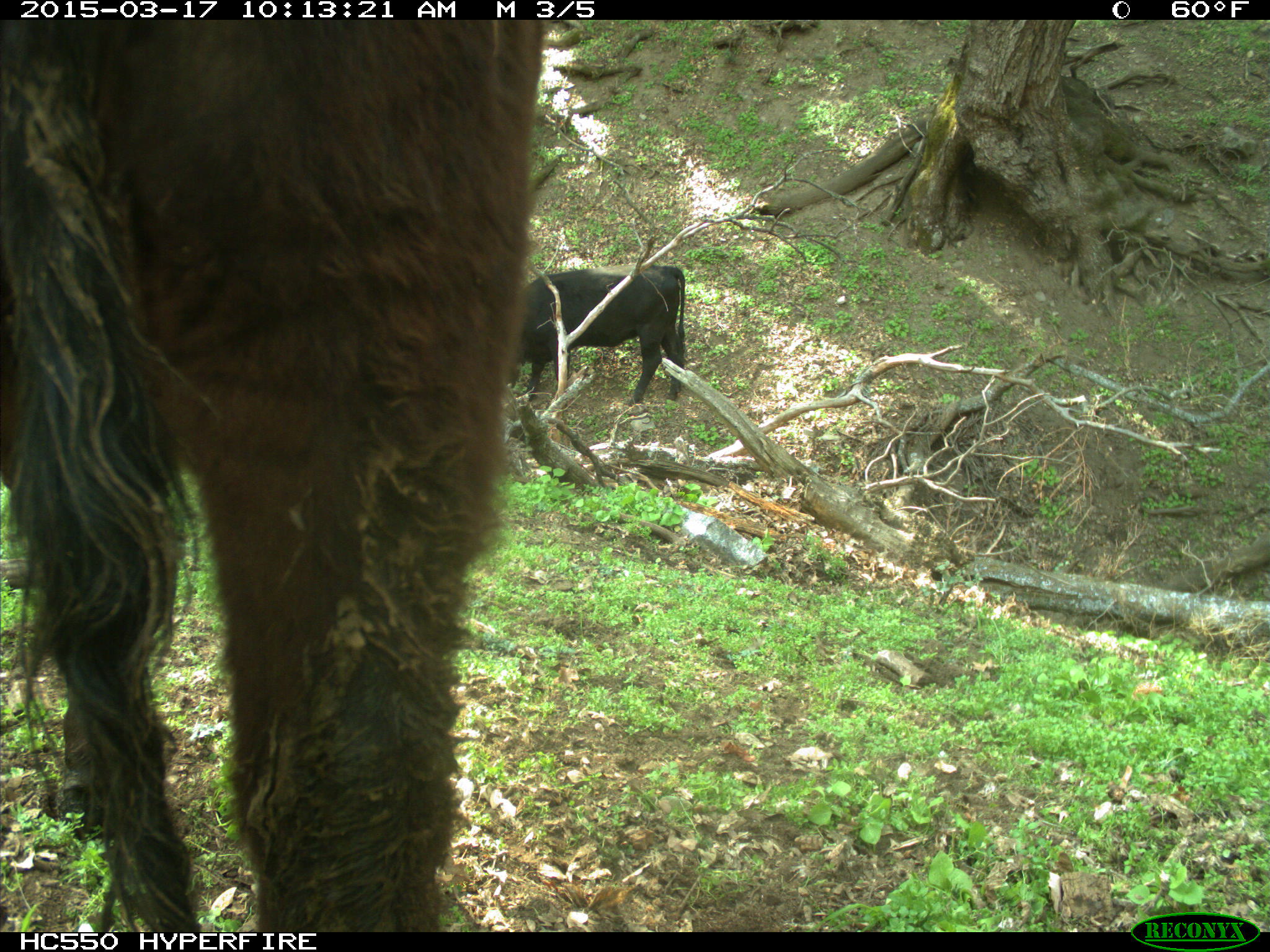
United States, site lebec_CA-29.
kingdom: Animalia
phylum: Chordata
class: Mammalia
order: Artiodactyla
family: Bovidae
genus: Bos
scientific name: Bos taurus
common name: domestic cow